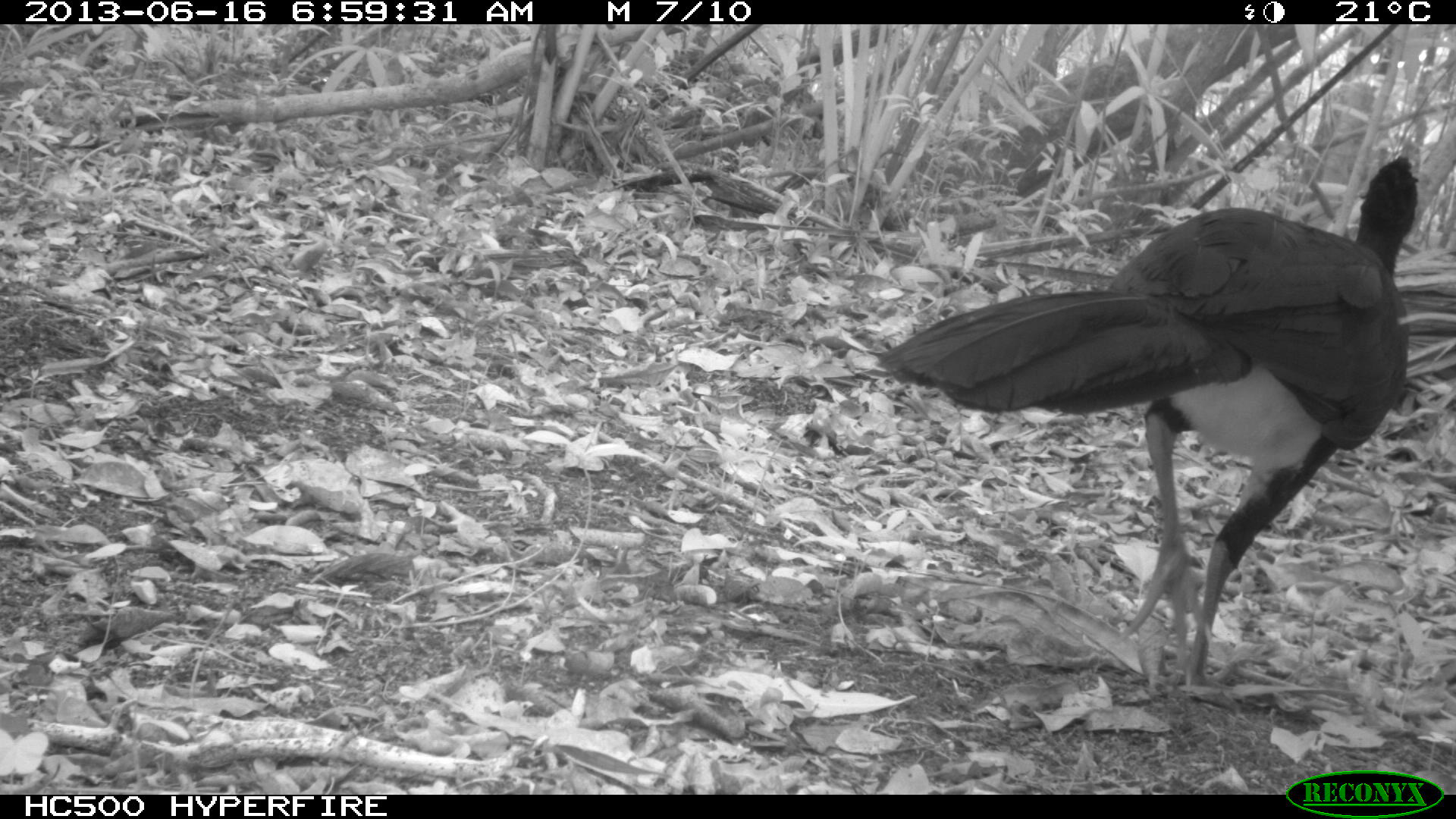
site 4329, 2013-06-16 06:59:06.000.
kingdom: Animalia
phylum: Chordata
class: Aves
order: Galliformes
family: Cracidae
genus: Crax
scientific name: Crax rubra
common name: great curassow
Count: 1.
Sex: male.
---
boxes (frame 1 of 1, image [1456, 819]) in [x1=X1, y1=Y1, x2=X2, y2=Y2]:
crax rubra: [x1=875, y1=154, x2=1420, y2=692]